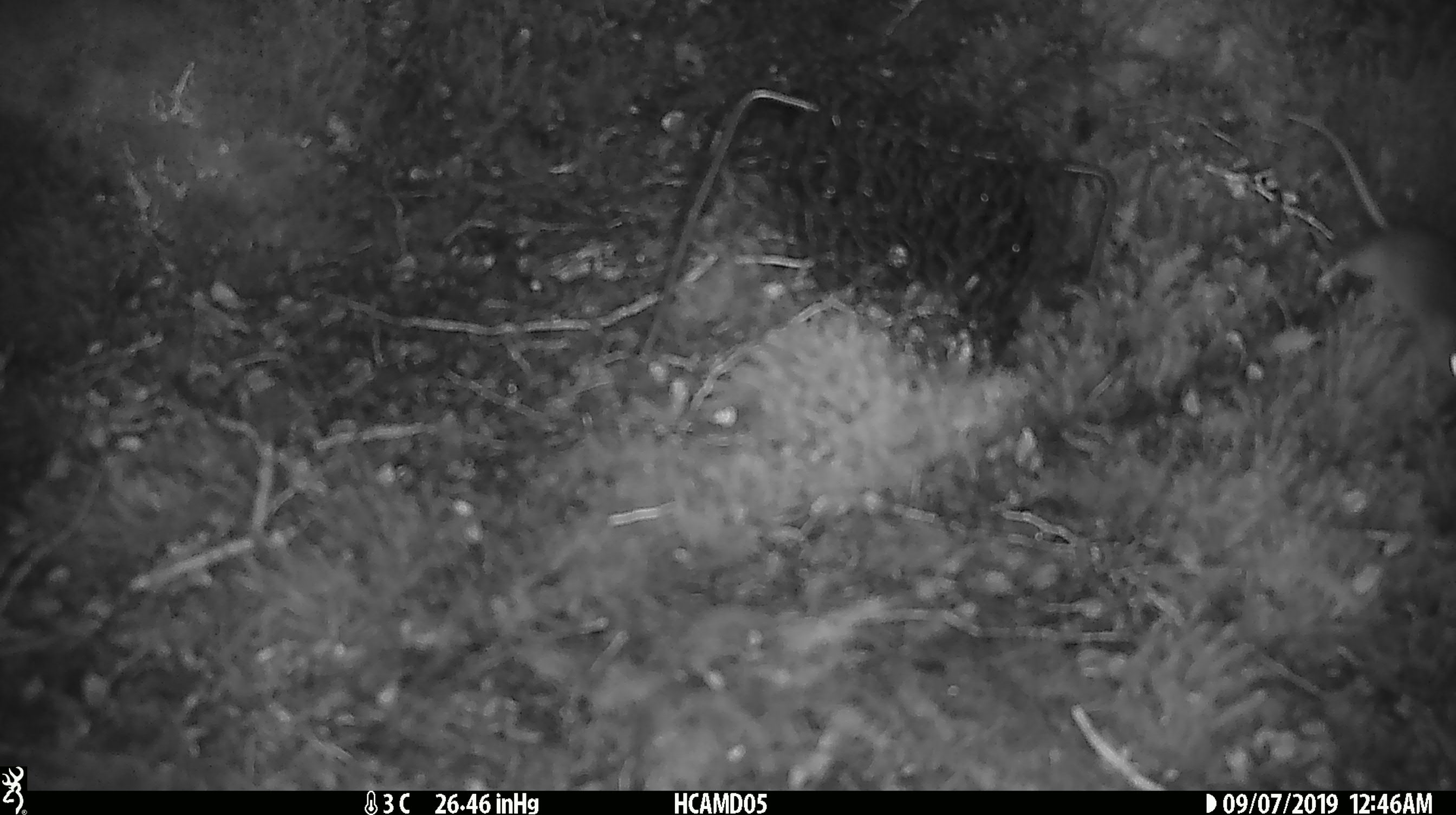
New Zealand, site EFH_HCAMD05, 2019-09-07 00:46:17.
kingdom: Animalia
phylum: Chordata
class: Mammalia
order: Rodentia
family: Muridae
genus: Mus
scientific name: Mus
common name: mouse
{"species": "mouse (Mus)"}